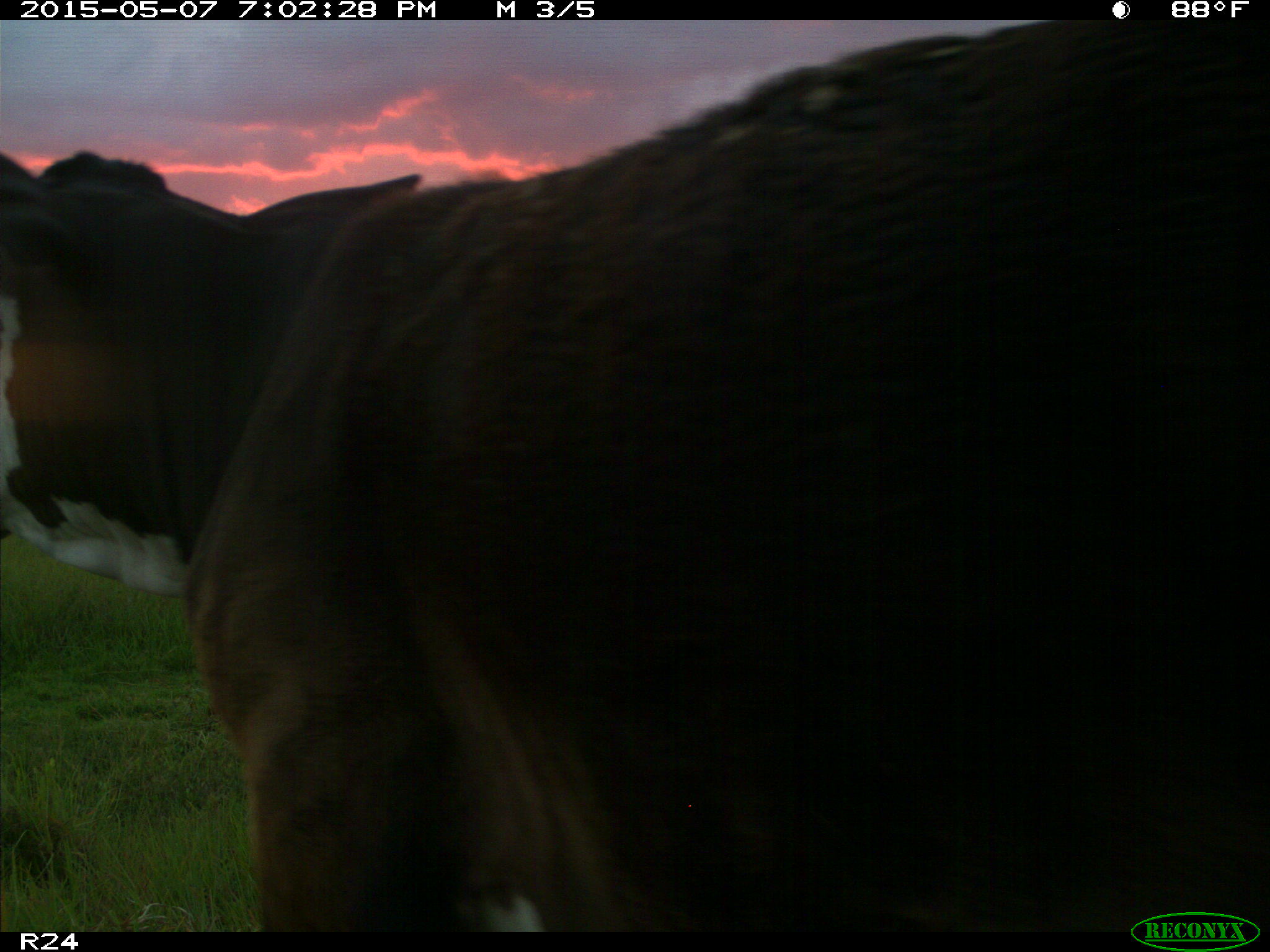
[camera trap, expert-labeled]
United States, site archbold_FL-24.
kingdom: Animalia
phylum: Chordata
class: Mammalia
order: Artiodactyla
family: Bovidae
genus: Bos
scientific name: Bos taurus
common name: domestic cow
Bos taurus (domestic cow).